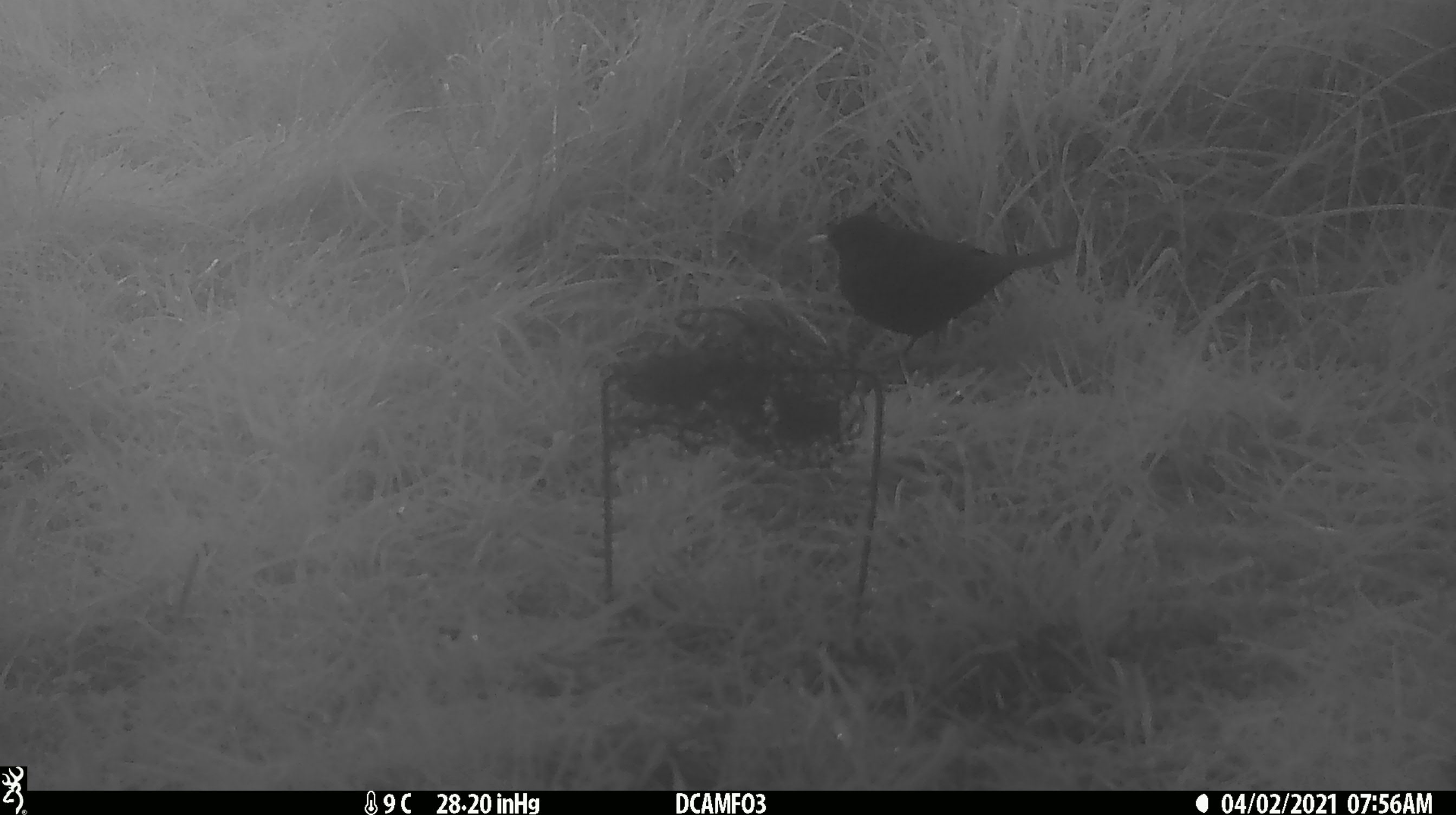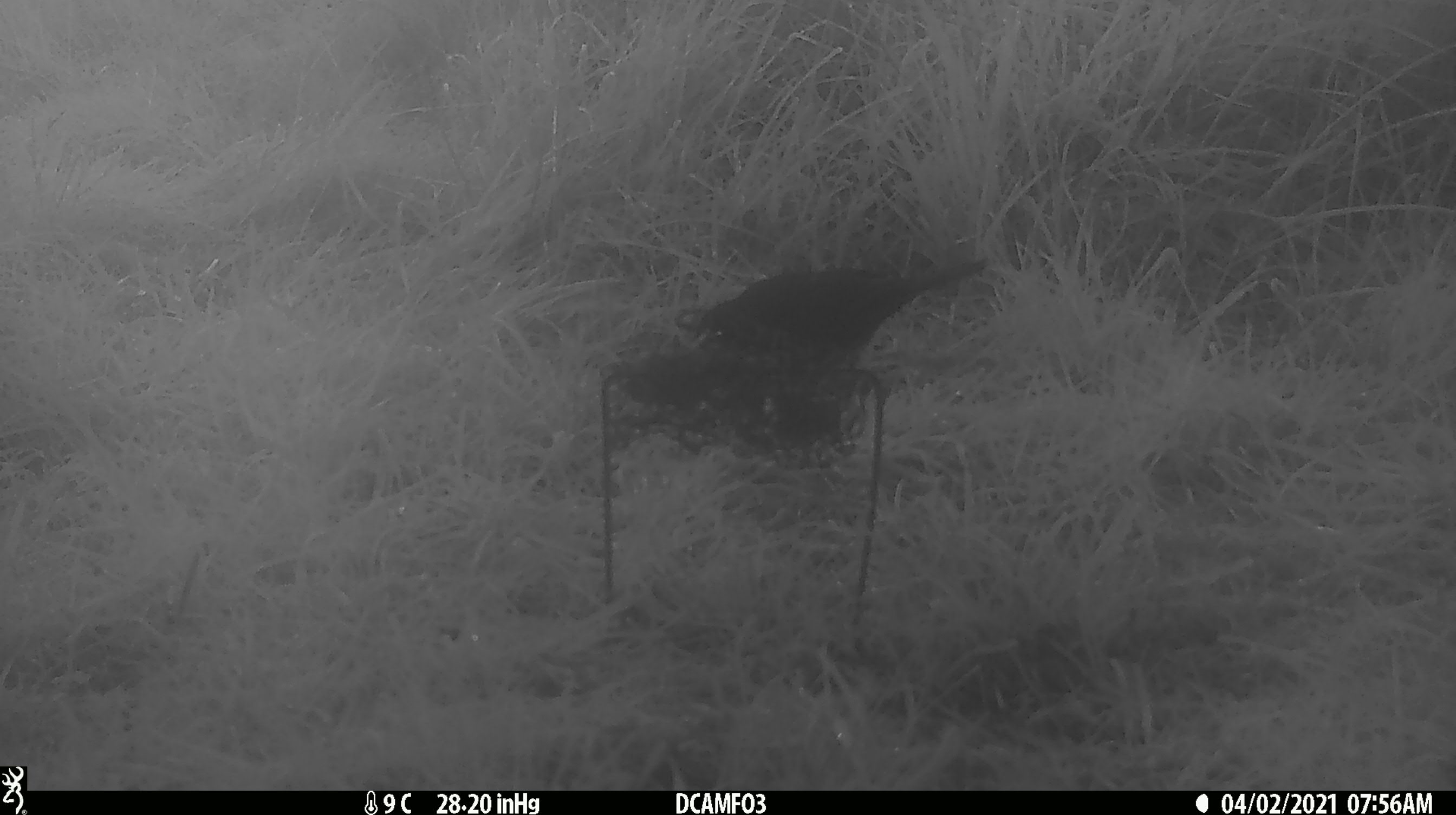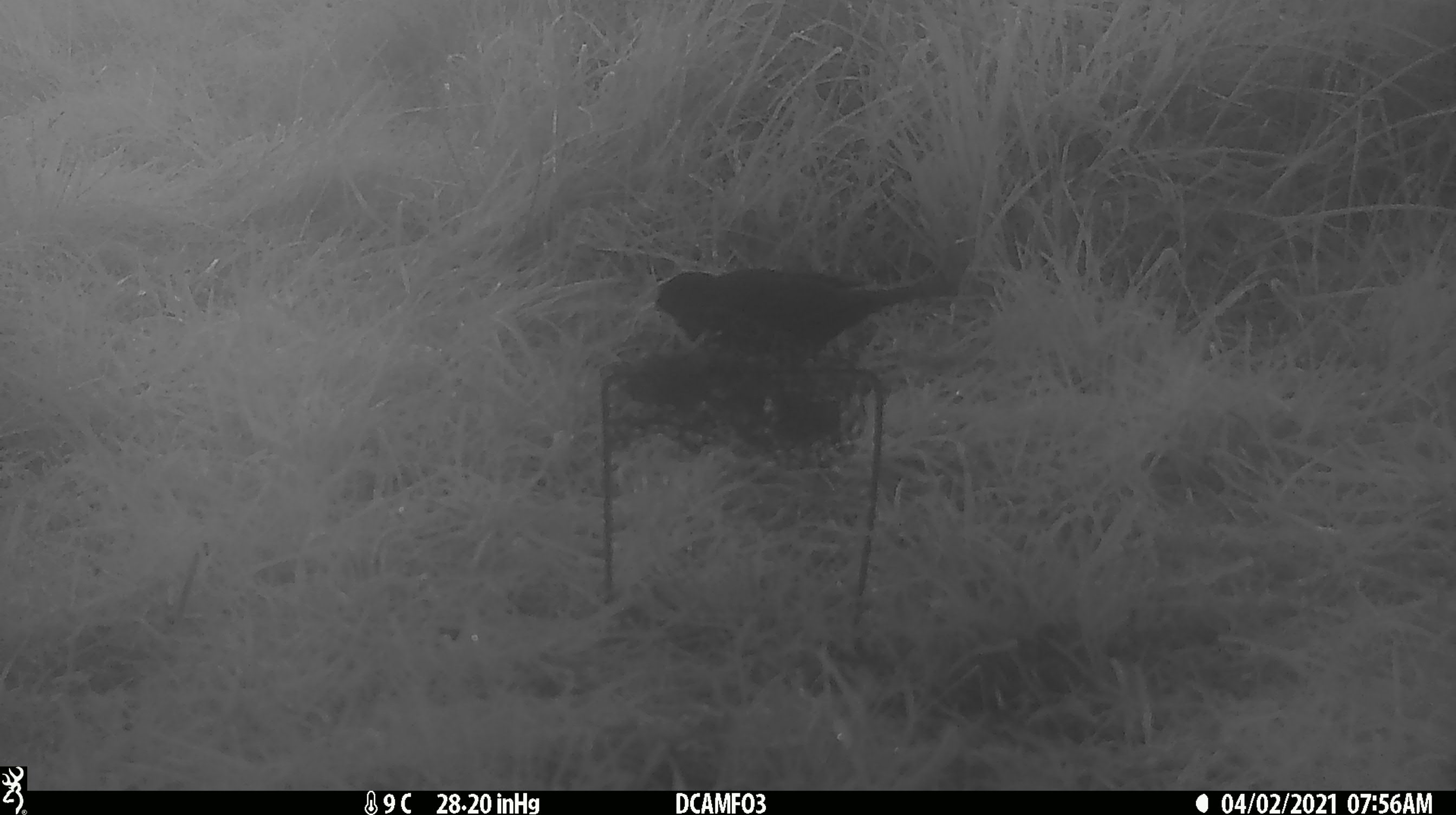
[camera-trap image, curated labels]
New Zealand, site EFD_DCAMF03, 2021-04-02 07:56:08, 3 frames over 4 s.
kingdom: Animalia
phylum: Chordata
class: Aves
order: Passeriformes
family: Turdidae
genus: Turdus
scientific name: Turdus merula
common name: eurasian blackbird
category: blackbird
Blackbird (eurasian blackbird) (Turdus merula).